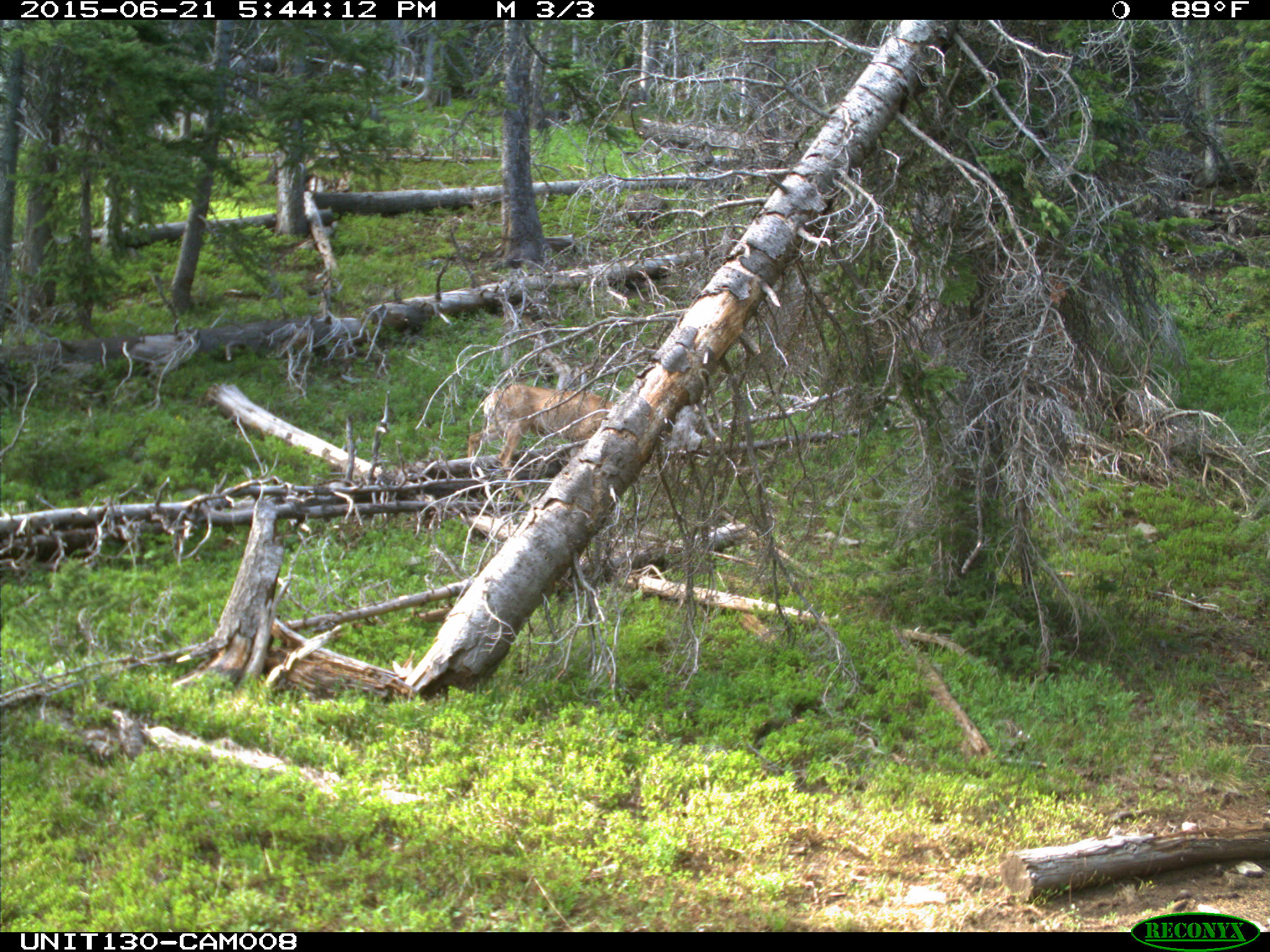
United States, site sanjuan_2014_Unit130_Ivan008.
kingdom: Animalia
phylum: Chordata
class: Mammalia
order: Artiodactyla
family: Cervidae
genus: Odocoileus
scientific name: Odocoileus hemionus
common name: mule deer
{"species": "Odocoileus hemionus (mule deer)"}